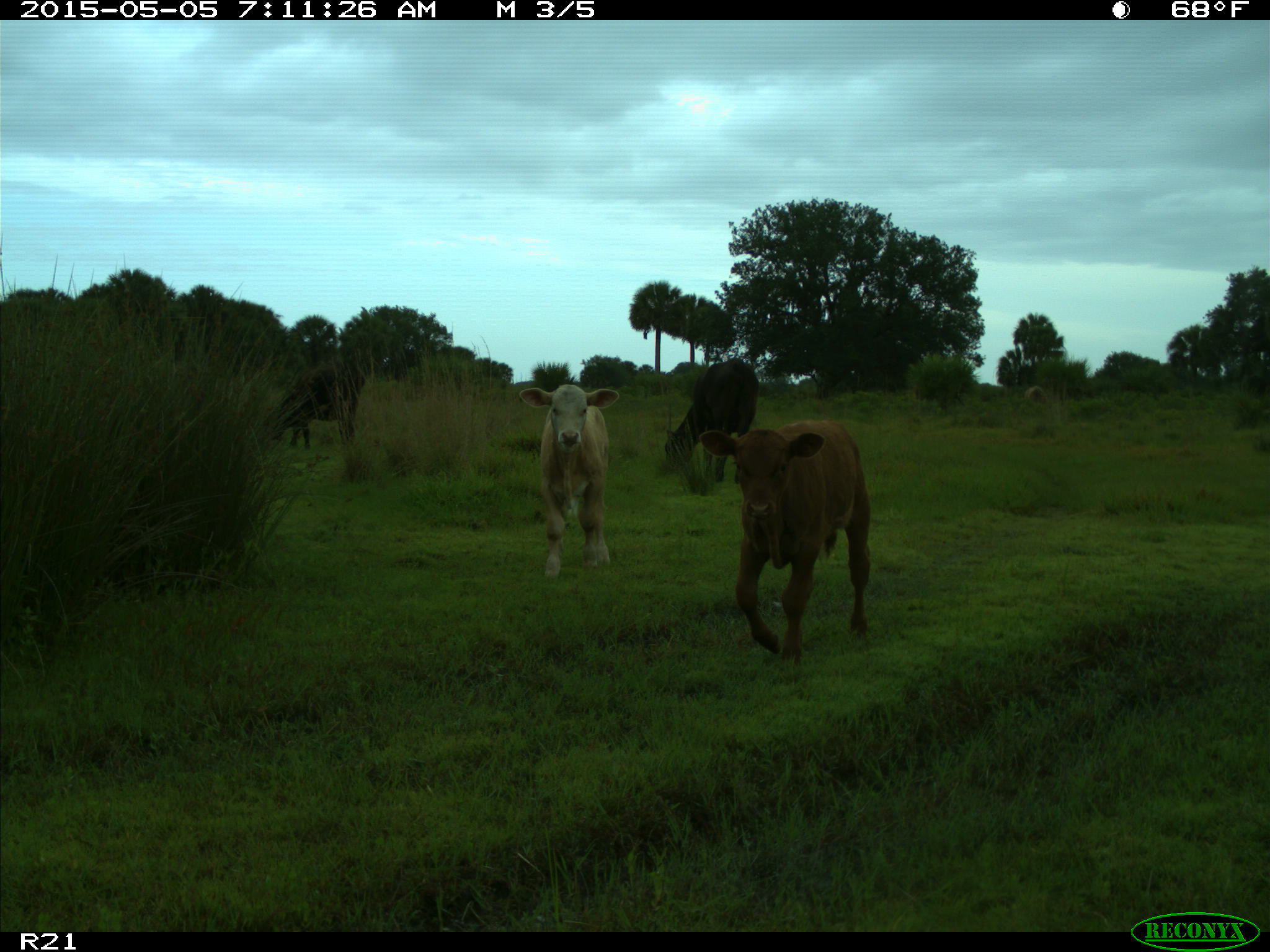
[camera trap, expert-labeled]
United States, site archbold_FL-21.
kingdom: Animalia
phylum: Chordata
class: Mammalia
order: Artiodactyla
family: Bovidae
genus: Bos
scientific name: Bos taurus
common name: domestic cow